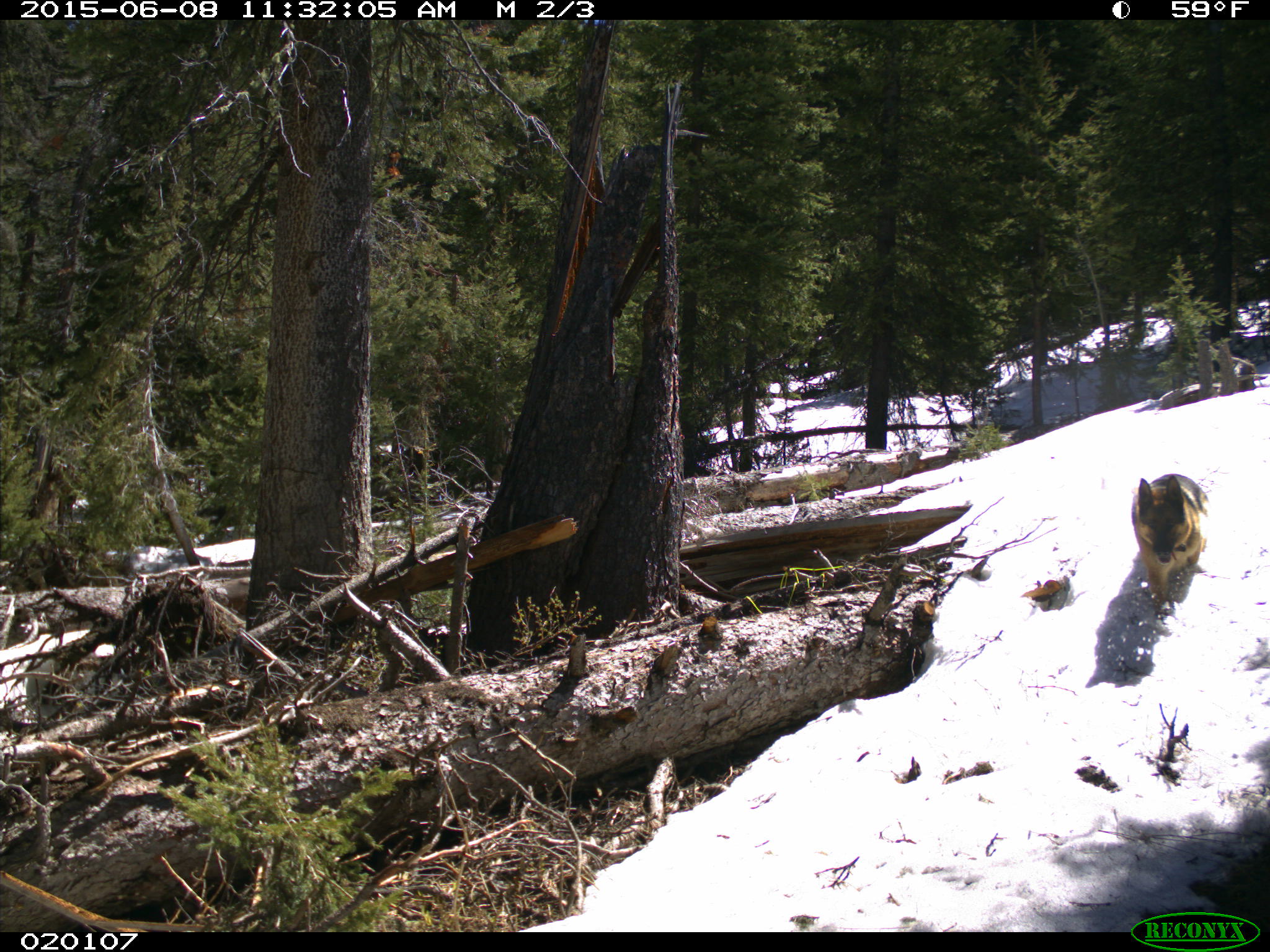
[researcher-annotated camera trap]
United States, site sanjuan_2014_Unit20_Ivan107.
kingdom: Animalia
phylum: Chordata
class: Mammalia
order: Carnivora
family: Canidae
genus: Canis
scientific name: Canis familiaris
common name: domestic dog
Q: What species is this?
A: Canis familiaris (domestic dog).